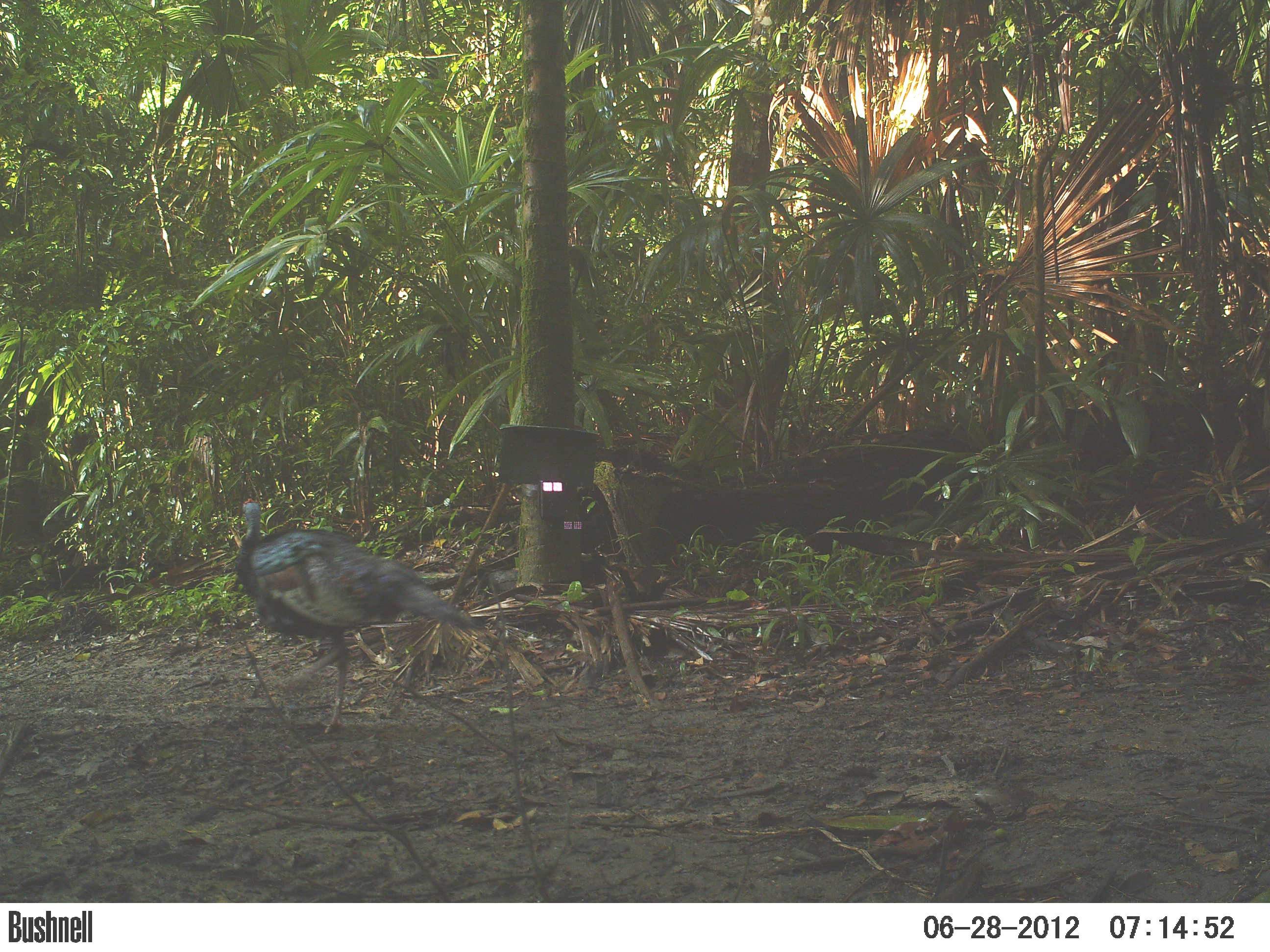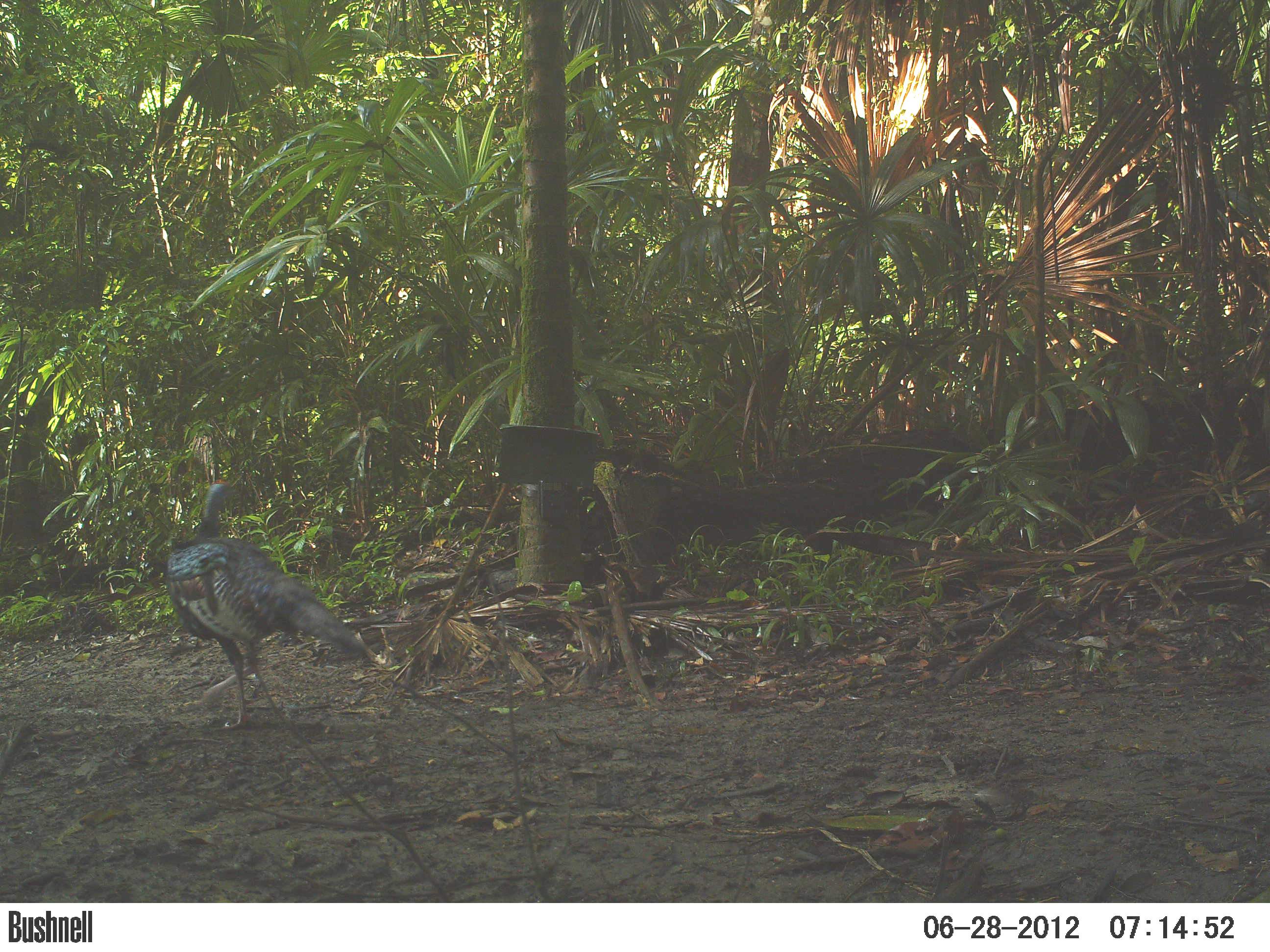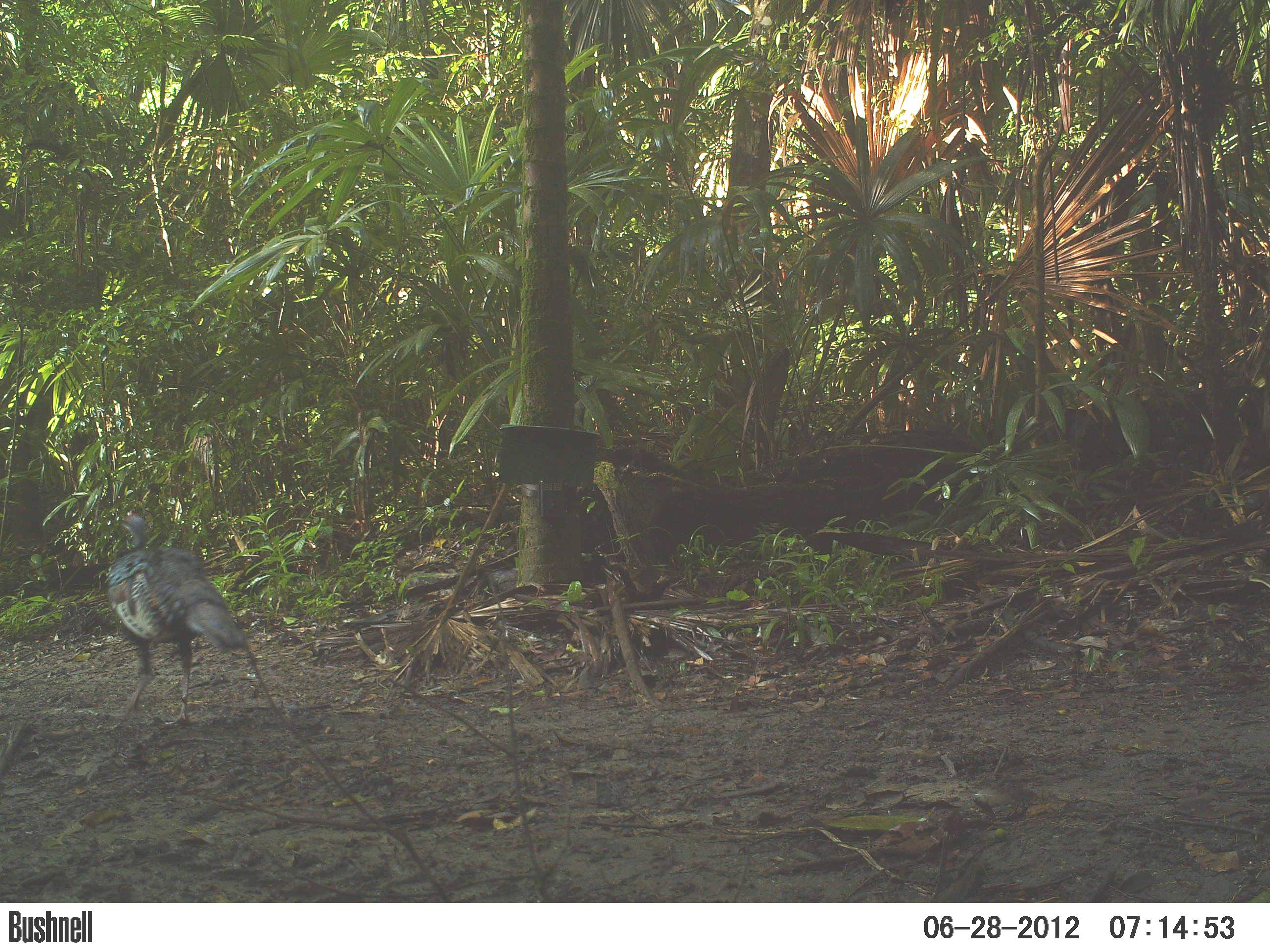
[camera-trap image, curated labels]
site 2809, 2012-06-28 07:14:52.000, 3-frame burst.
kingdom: Animalia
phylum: Chordata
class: Aves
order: Galliformes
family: Phasianidae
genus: Meleagris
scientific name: Meleagris ocellata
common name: ocellated turkey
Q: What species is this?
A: Meleagris ocellata (ocellated turkey).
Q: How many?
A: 1.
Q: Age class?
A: Adult.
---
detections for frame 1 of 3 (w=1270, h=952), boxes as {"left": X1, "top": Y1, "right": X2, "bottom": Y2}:
meleagris ocellata: {"left": 233, "top": 498, "right": 486, "bottom": 734}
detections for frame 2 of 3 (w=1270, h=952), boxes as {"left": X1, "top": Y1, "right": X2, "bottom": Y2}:
meleagris ocellata: {"left": 162, "top": 476, "right": 381, "bottom": 733}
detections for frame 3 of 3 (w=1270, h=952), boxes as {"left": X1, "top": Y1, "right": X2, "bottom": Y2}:
meleagris ocellata: {"left": 107, "top": 511, "right": 248, "bottom": 728}